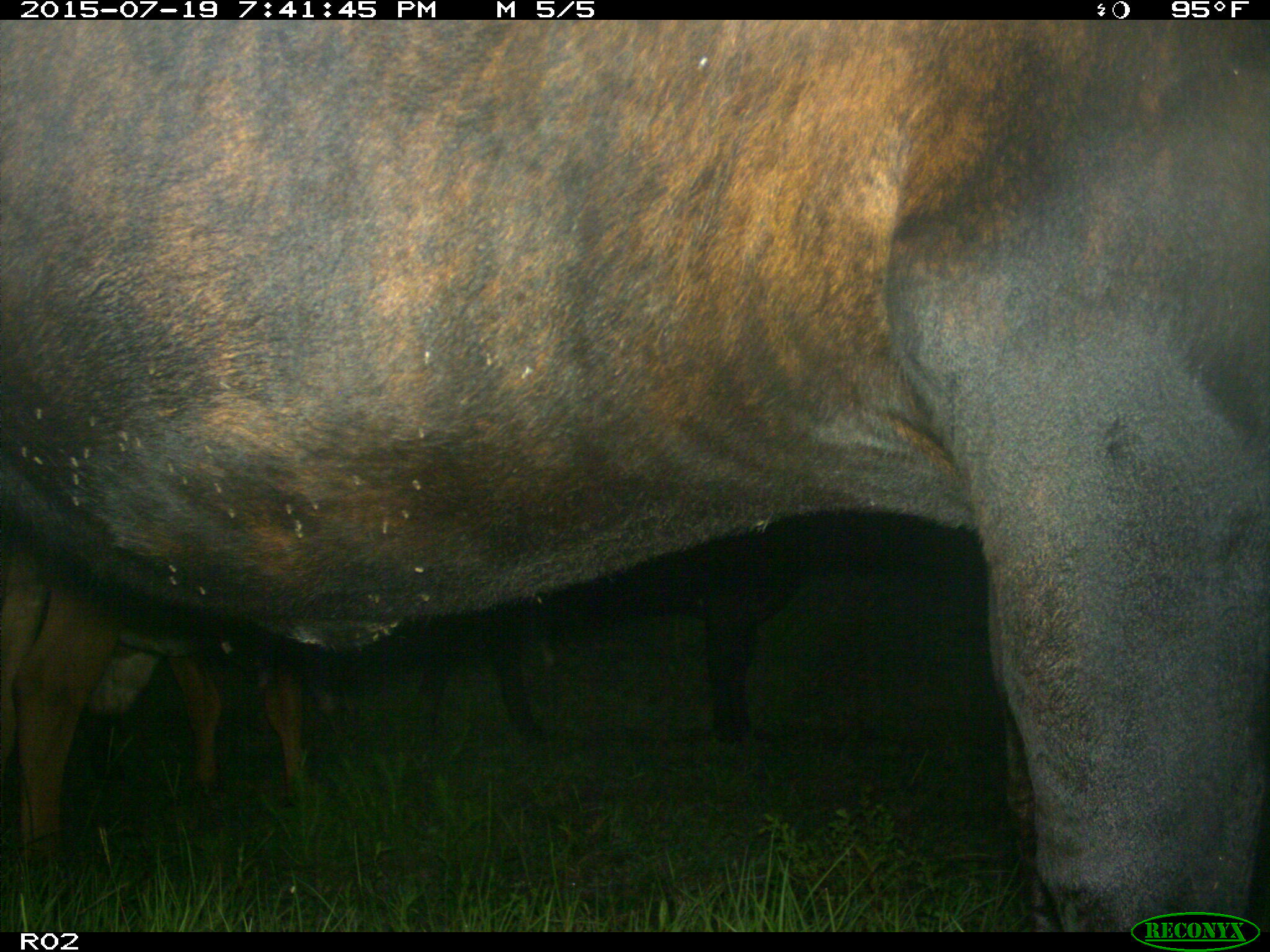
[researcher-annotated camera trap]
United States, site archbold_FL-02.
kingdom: Animalia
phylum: Chordata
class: Mammalia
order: Artiodactyla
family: Bovidae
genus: Bos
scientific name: Bos taurus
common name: domestic cow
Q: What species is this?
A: Bos taurus (domestic cow).